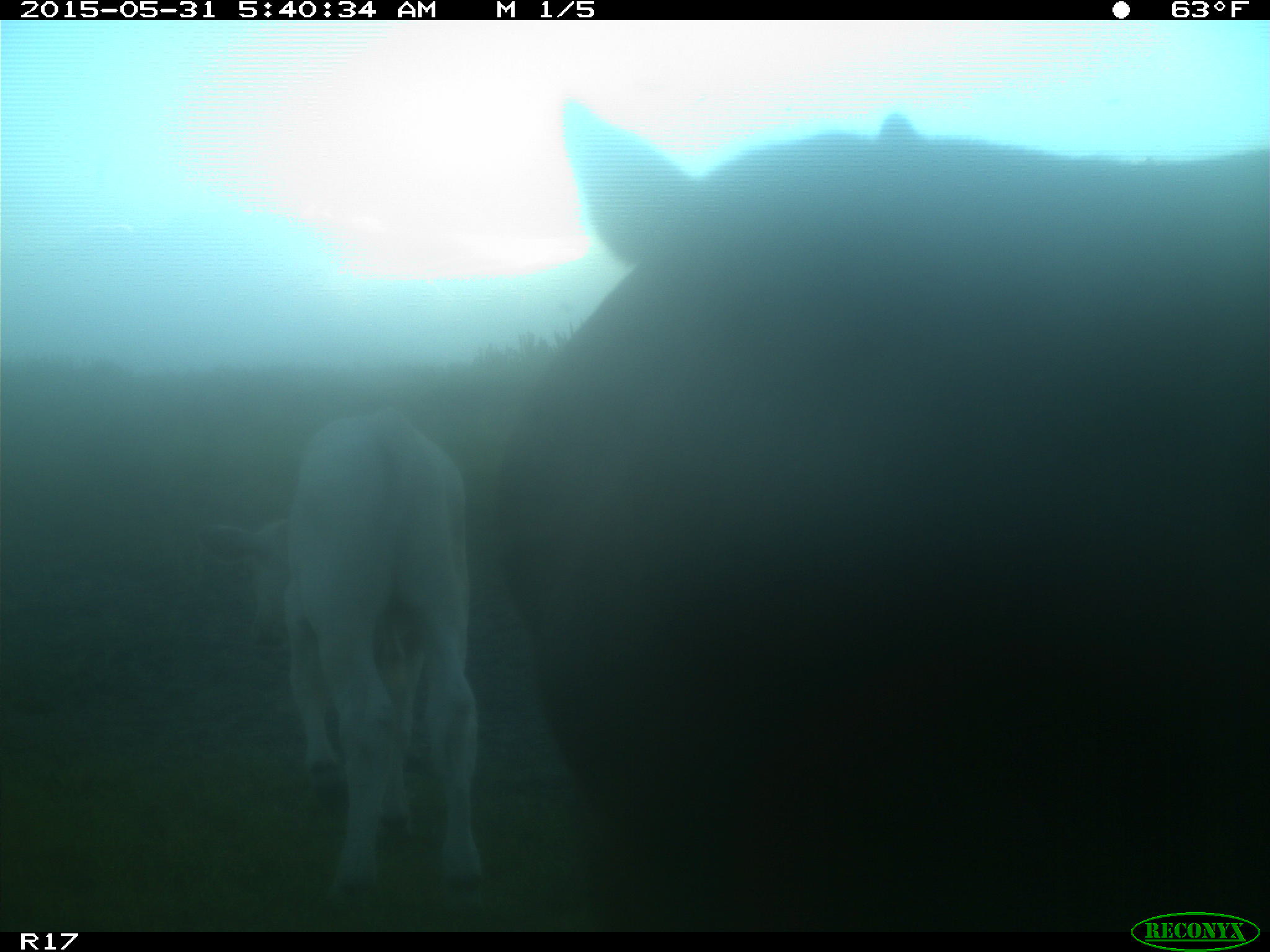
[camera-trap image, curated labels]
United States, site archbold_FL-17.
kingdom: Animalia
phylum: Chordata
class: Mammalia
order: Artiodactyla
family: Bovidae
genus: Bos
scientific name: Bos taurus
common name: domestic cow